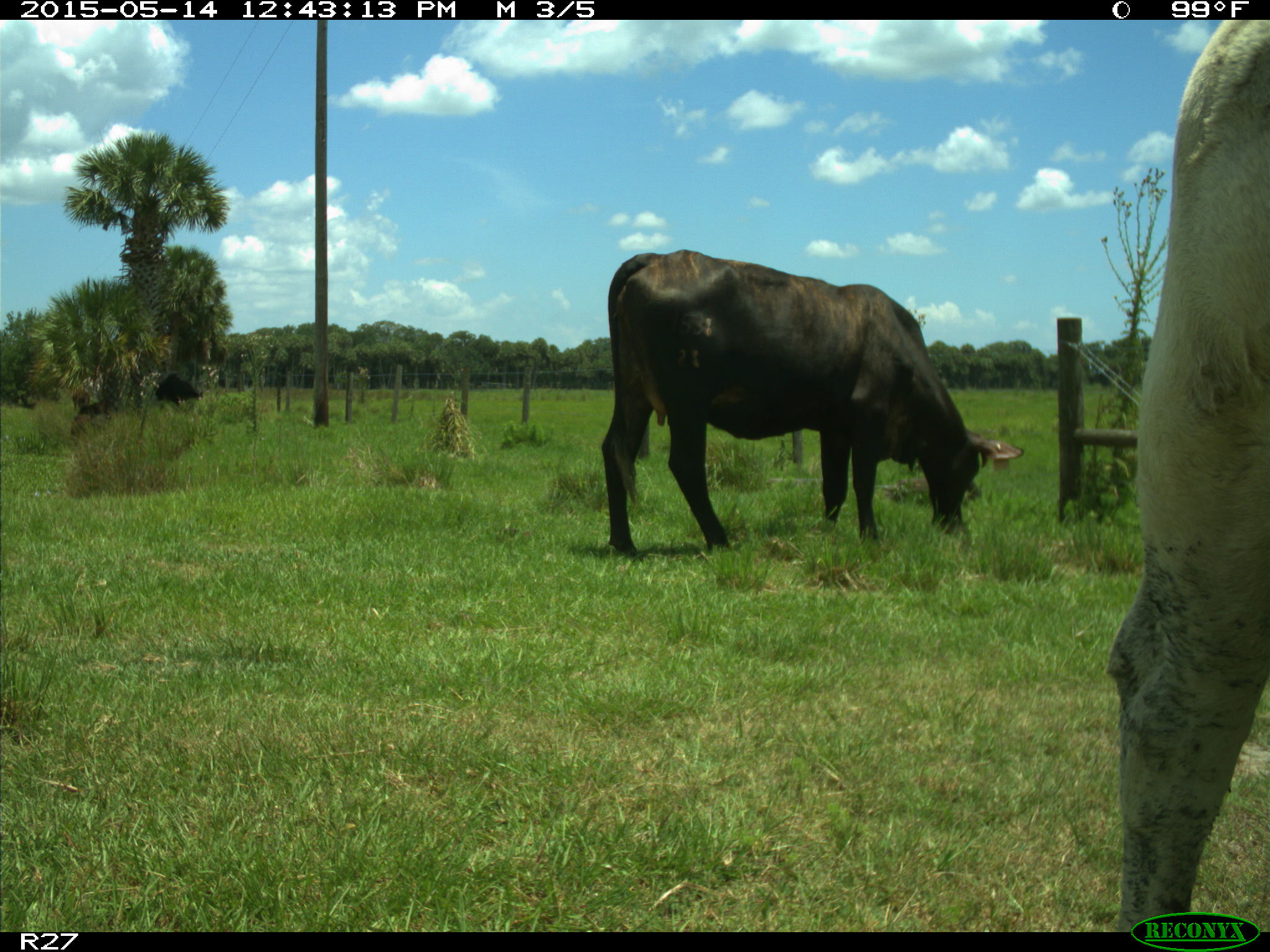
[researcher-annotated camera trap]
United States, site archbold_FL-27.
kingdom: Animalia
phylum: Chordata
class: Mammalia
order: Artiodactyla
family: Bovidae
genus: Bos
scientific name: Bos taurus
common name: domestic cow